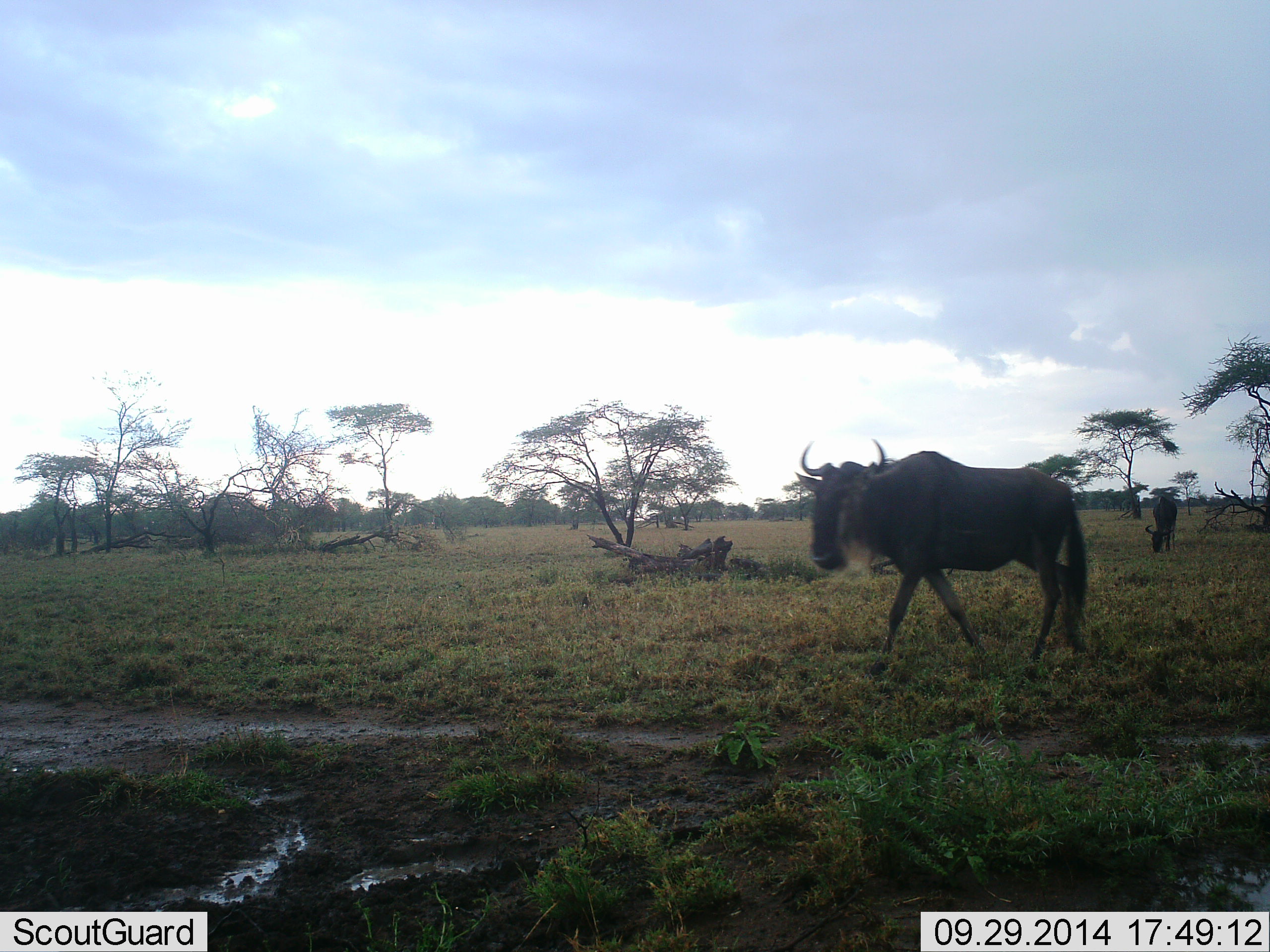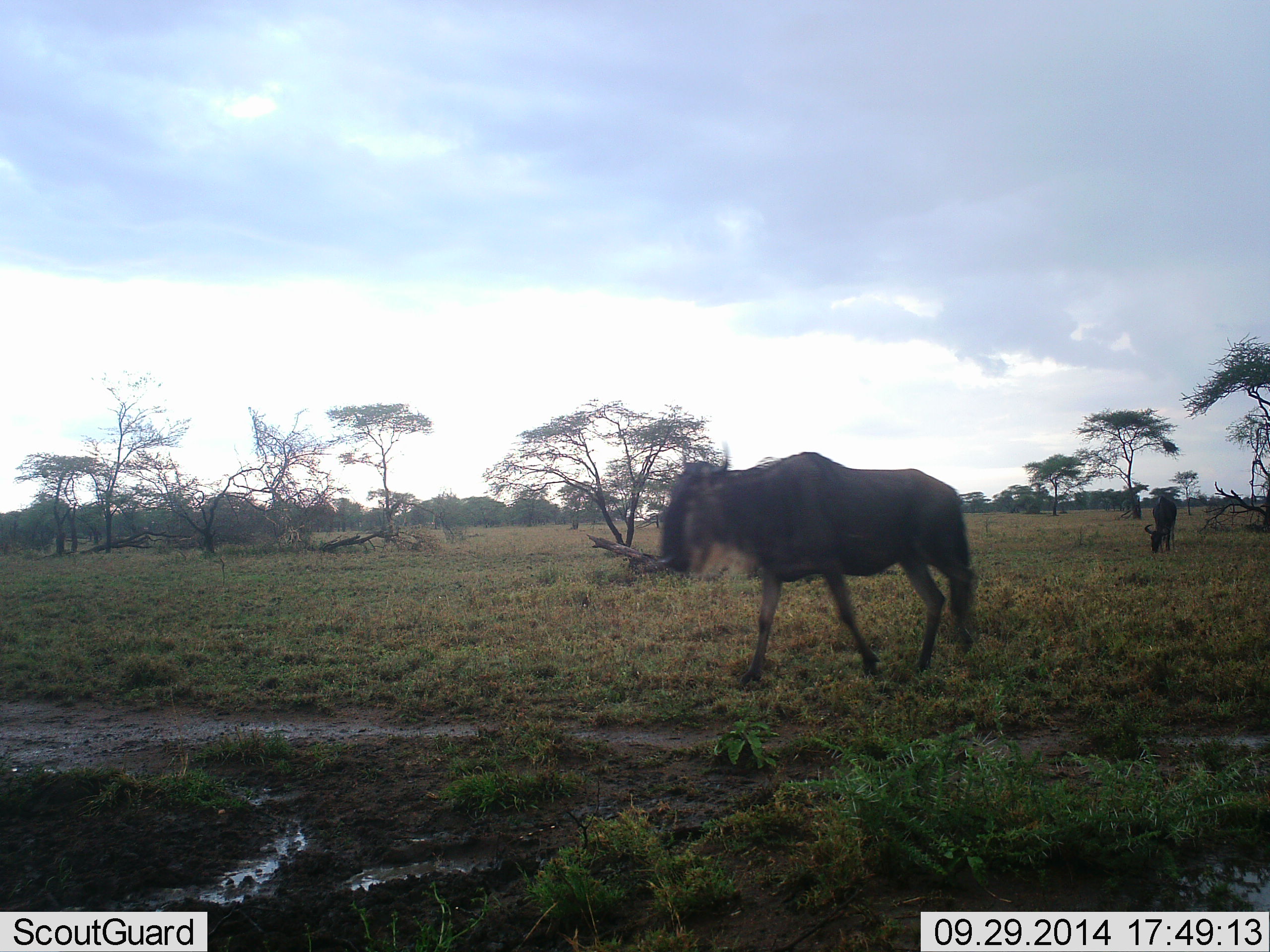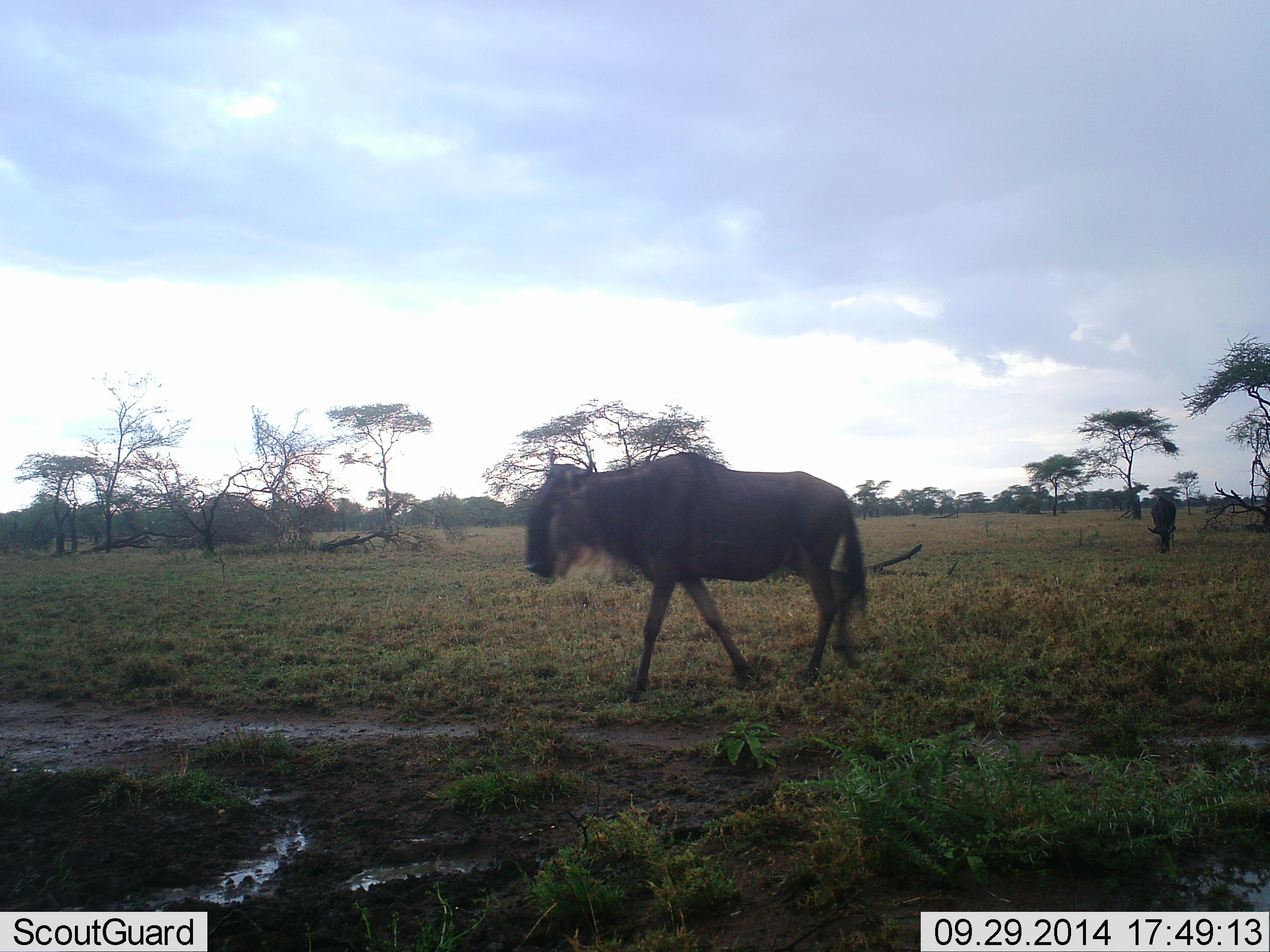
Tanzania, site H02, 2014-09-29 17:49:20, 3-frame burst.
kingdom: Animalia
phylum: Chordata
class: Mammalia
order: Artiodactyla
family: Bovidae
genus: Connochaetes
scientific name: Connochaetes taurinus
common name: blue wildebeest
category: wildebeest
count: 2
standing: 0%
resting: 0%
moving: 100%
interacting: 0%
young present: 0%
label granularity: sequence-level